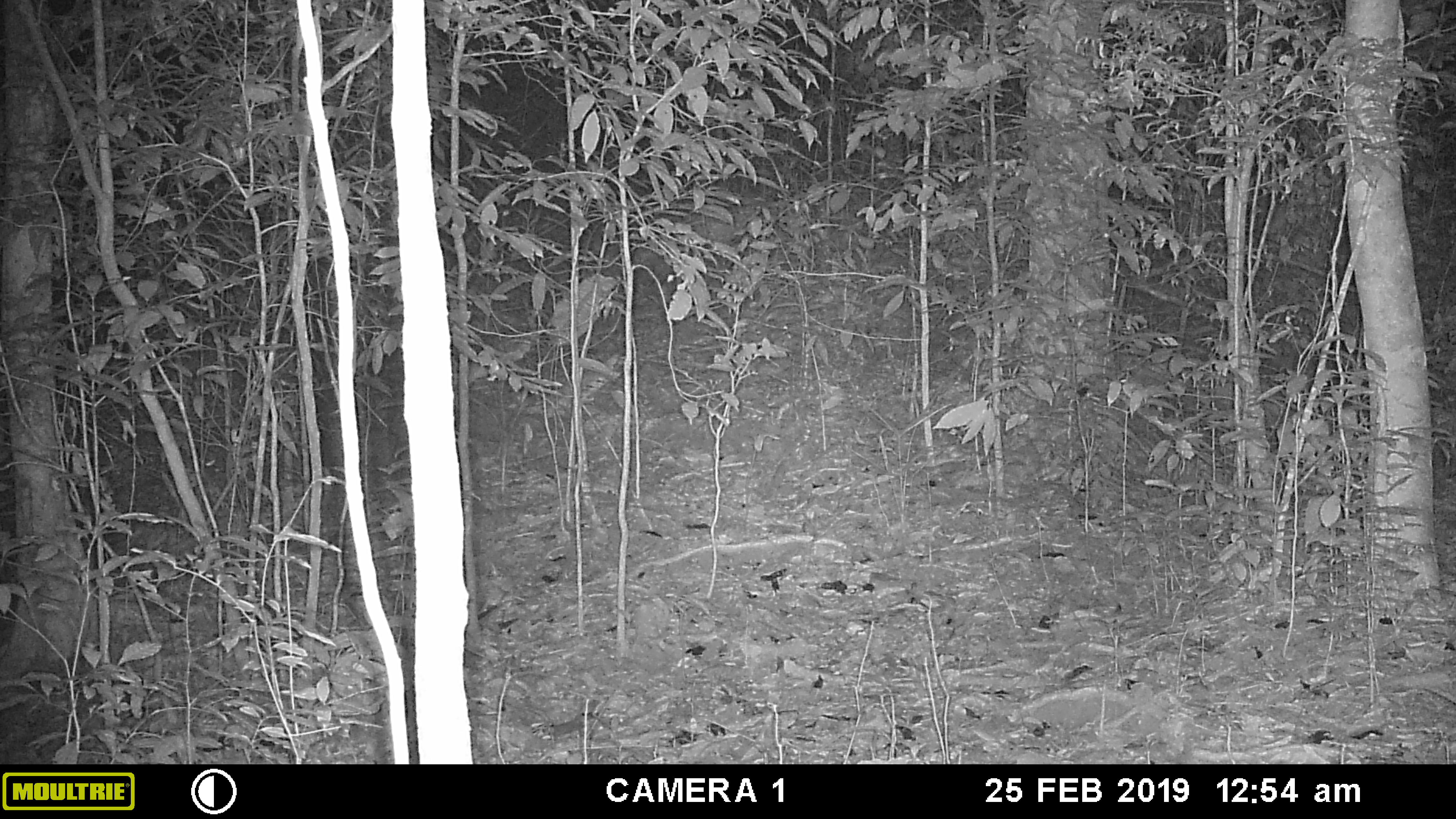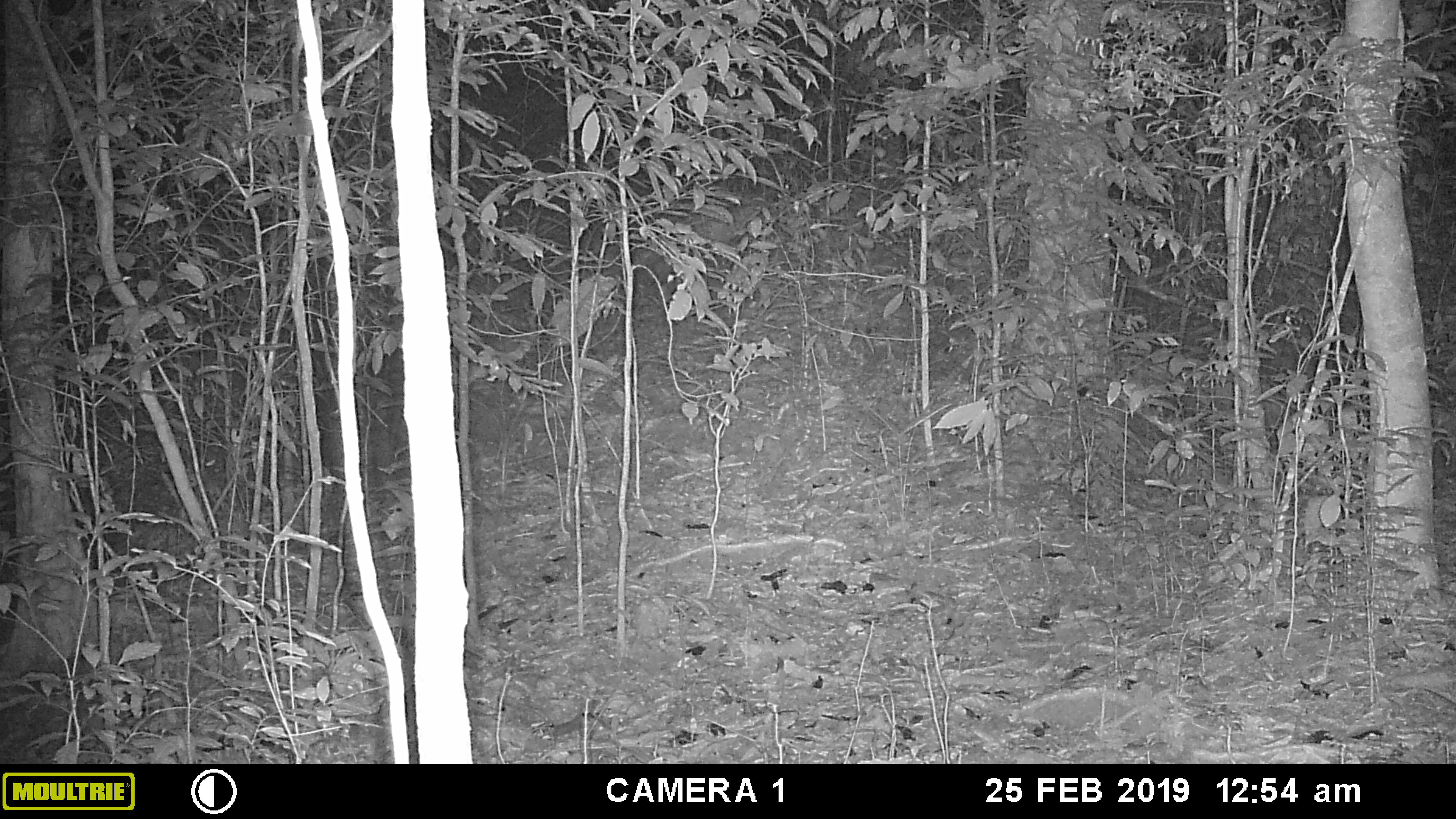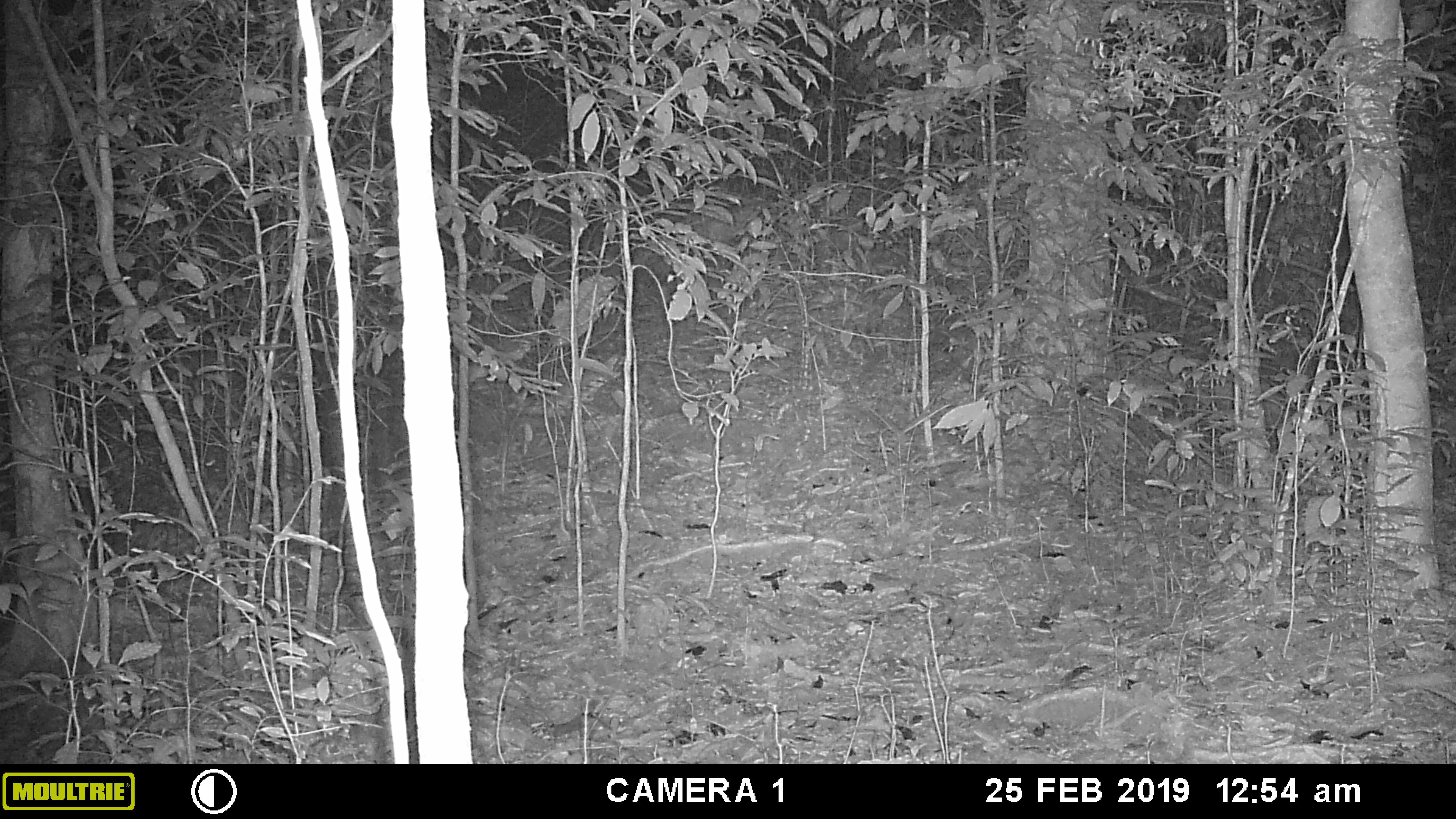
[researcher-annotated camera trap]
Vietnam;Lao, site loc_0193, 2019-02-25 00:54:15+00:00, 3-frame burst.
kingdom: Animalia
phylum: Chordata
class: Mammalia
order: Artiodactyla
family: Cervidae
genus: Muntiacus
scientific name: Muntiacus vuquangensis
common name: large-antlered muntjac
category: large antlered muntjac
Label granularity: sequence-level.